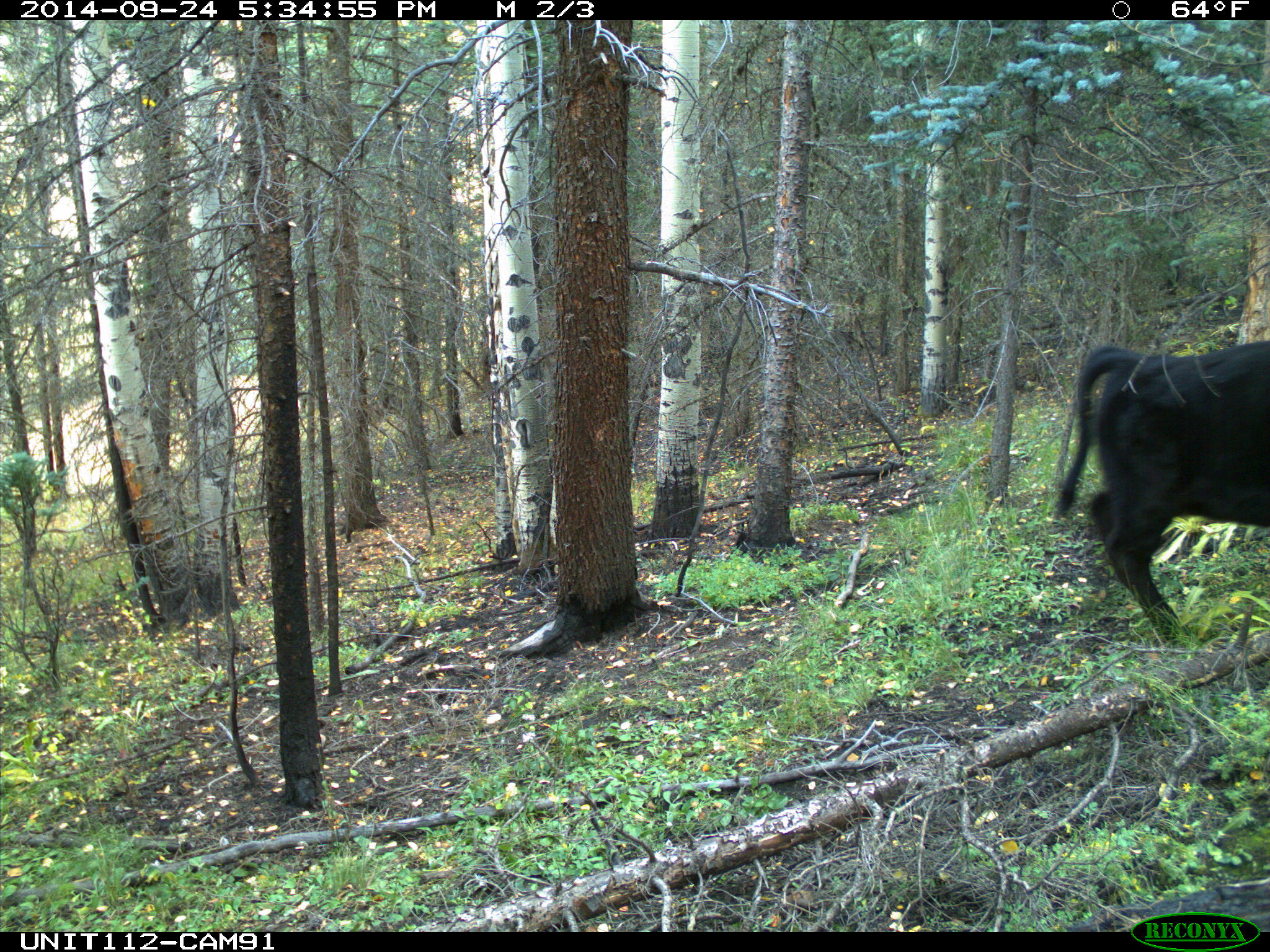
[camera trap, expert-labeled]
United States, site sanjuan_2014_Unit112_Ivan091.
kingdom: Animalia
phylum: Chordata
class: Mammalia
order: Artiodactyla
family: Bovidae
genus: Bos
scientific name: Bos taurus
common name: domestic cow